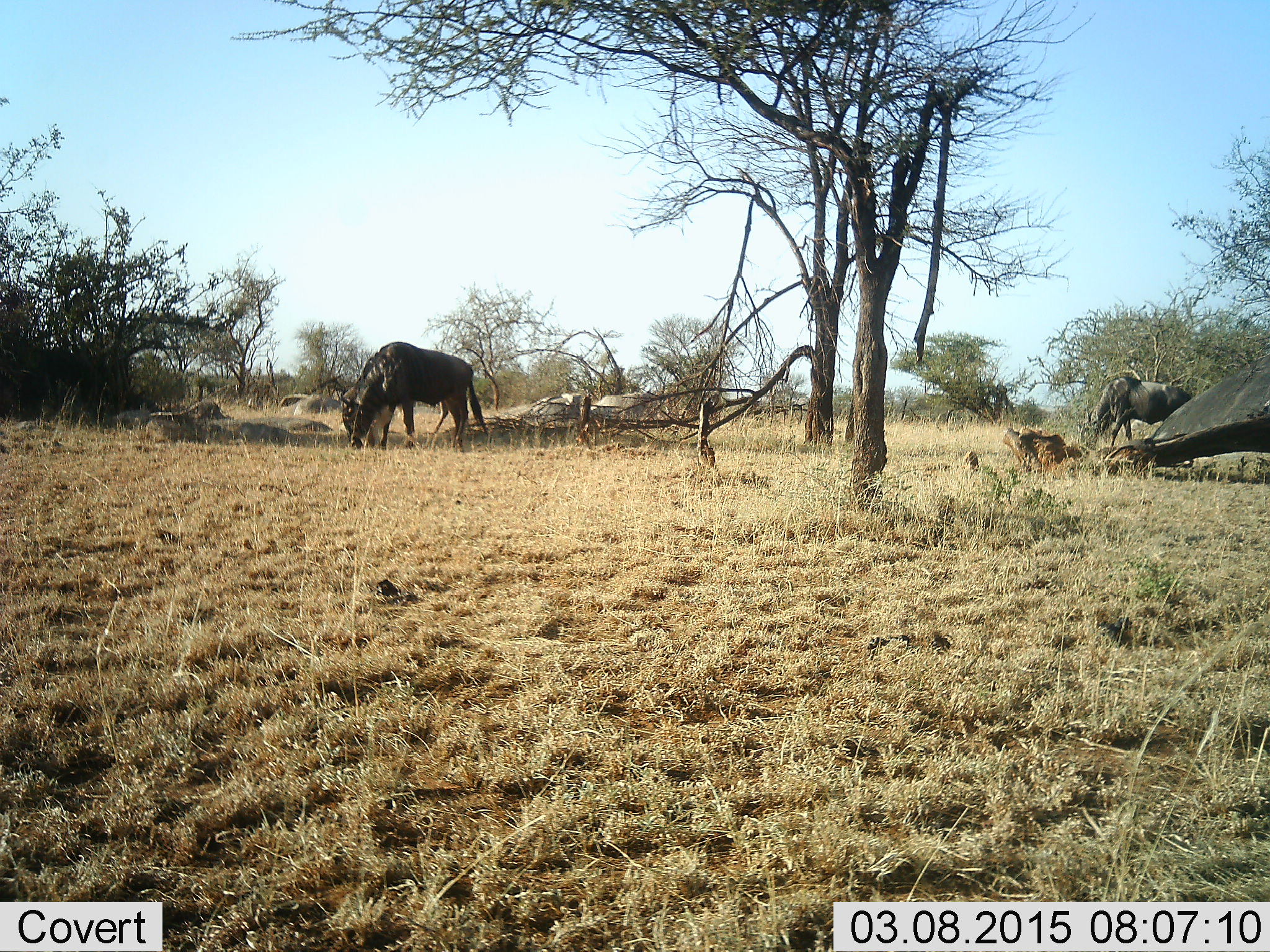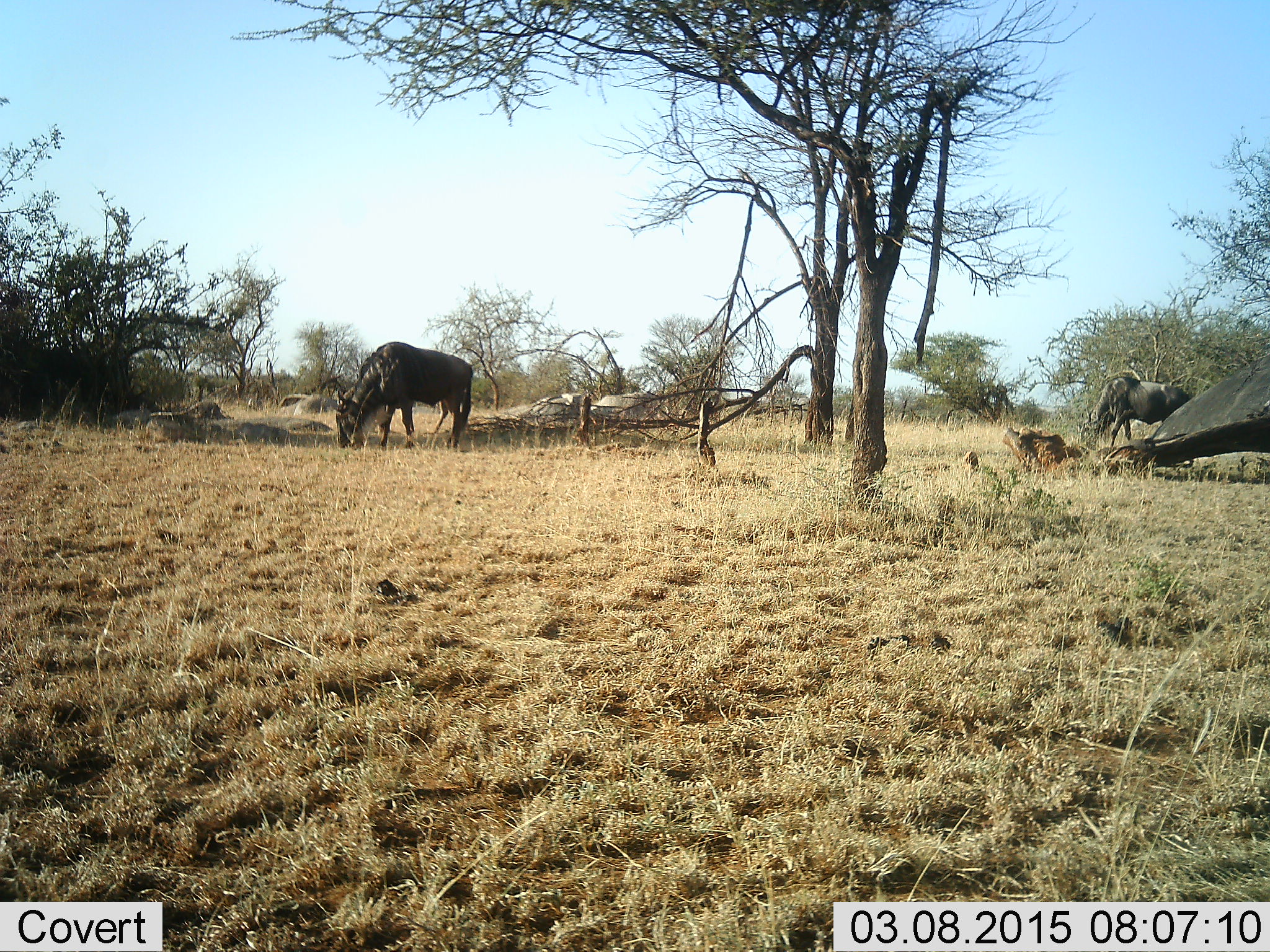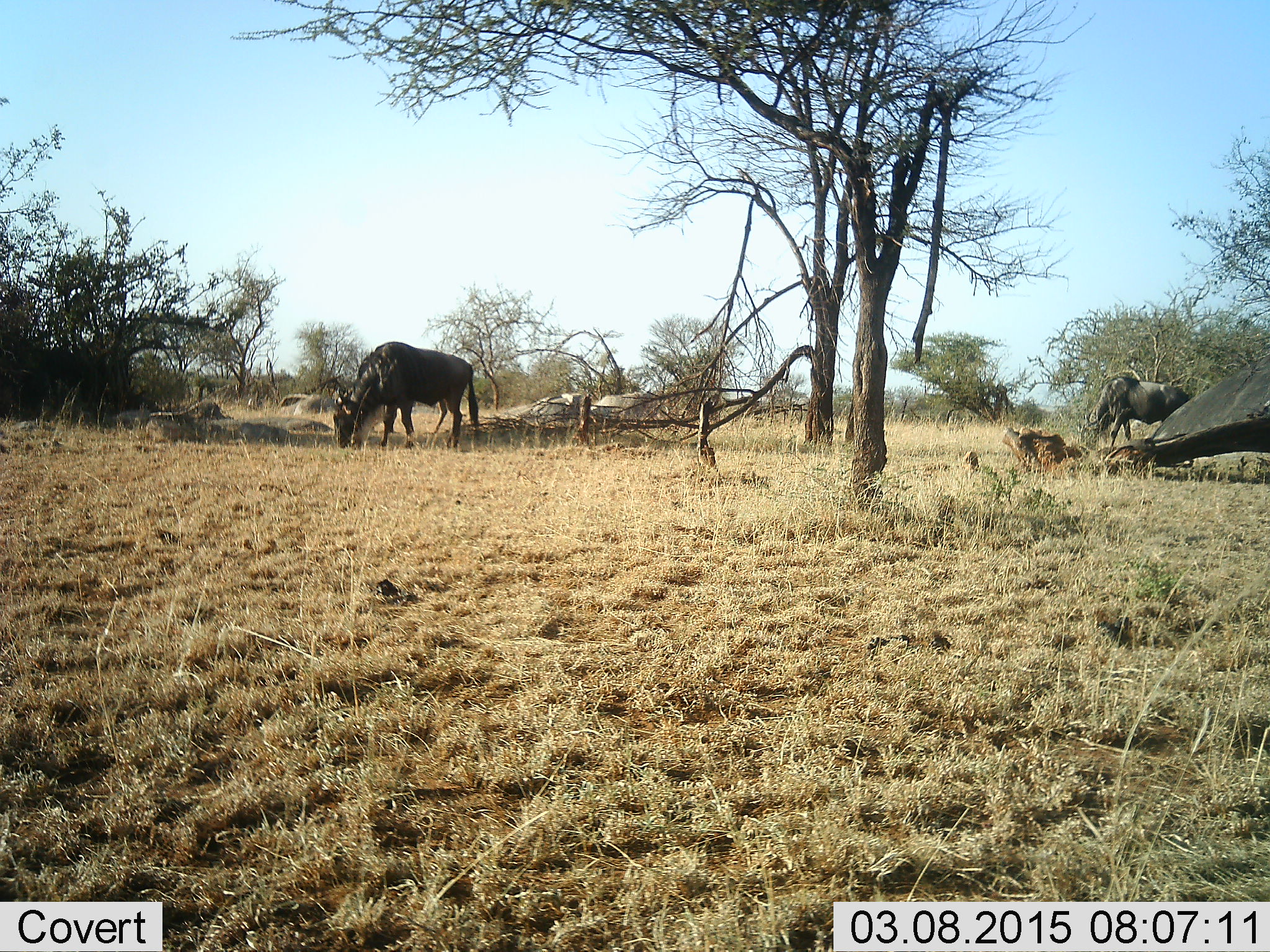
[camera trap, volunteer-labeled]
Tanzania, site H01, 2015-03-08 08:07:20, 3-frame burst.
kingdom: Animalia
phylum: Chordata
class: Mammalia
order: Artiodactyla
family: Bovidae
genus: Connochaetes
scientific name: Connochaetes taurinus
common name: blue wildebeest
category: wildebeest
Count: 2.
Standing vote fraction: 20%.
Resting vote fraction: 0%.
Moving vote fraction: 10%.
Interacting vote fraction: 0%.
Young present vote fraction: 0%.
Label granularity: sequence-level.